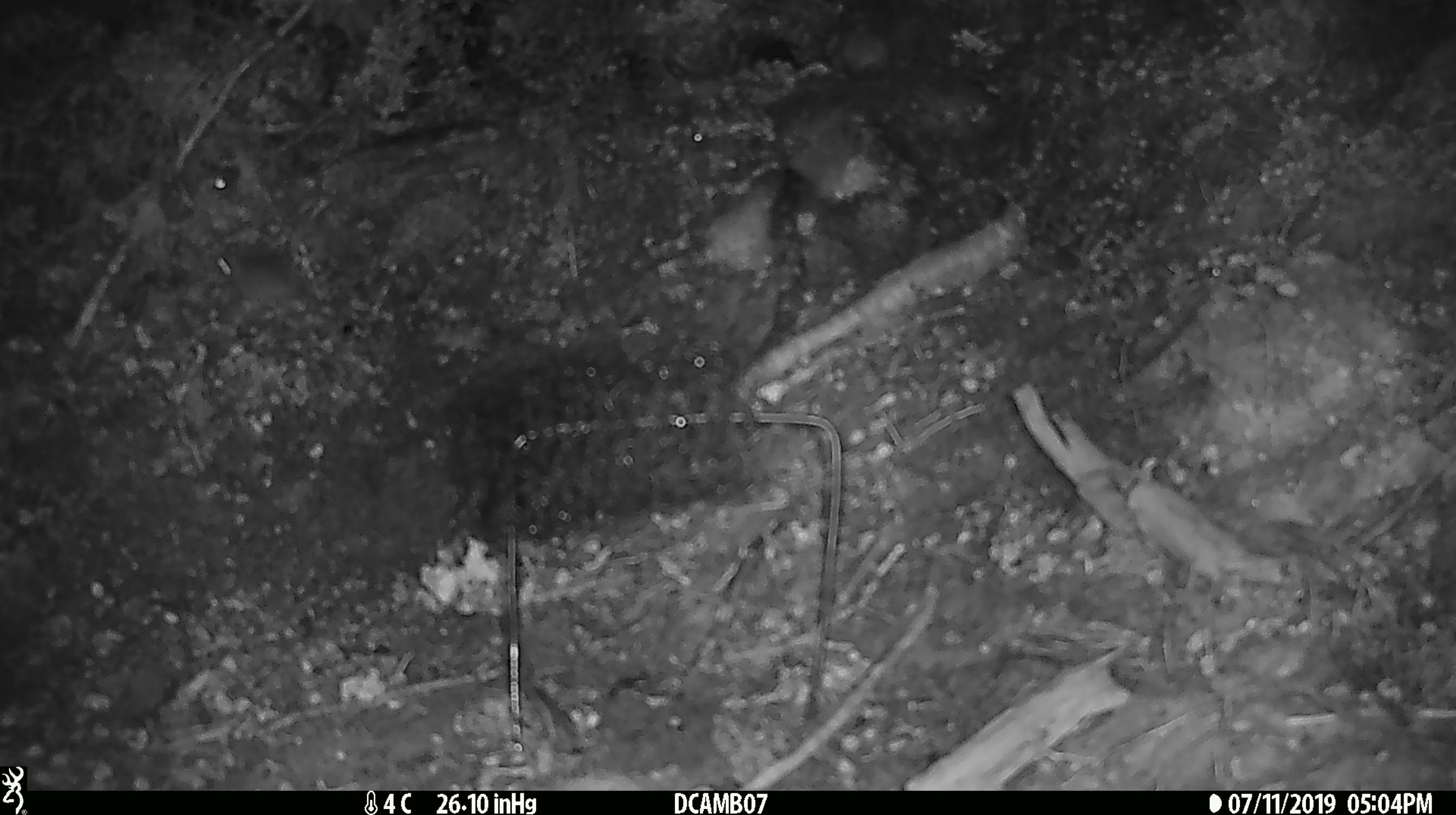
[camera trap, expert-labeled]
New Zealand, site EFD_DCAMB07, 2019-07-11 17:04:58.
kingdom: Animalia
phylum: Chordata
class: Mammalia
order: Rodentia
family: Muridae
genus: Mus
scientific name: Mus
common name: mouse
Mouse (Mus).